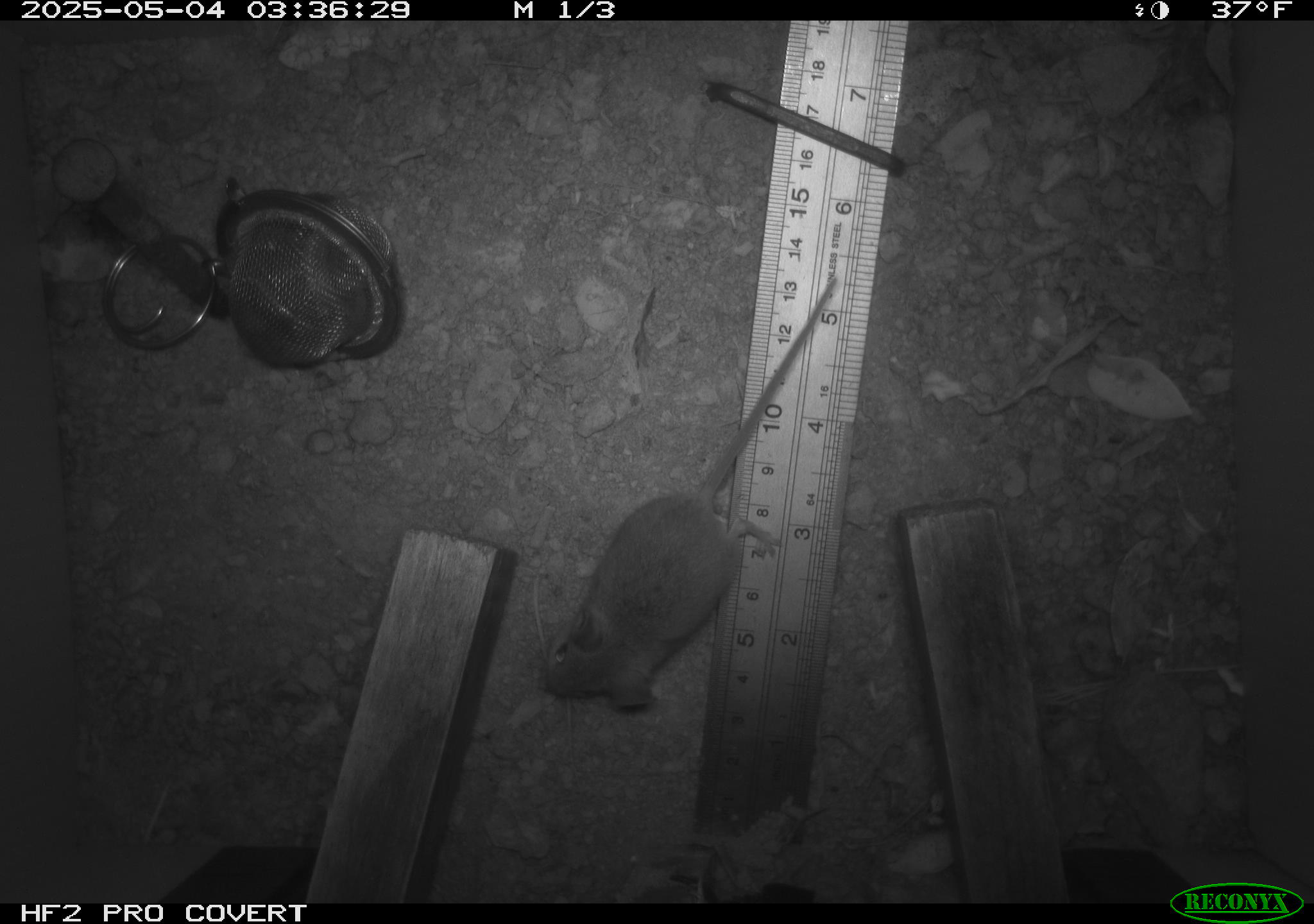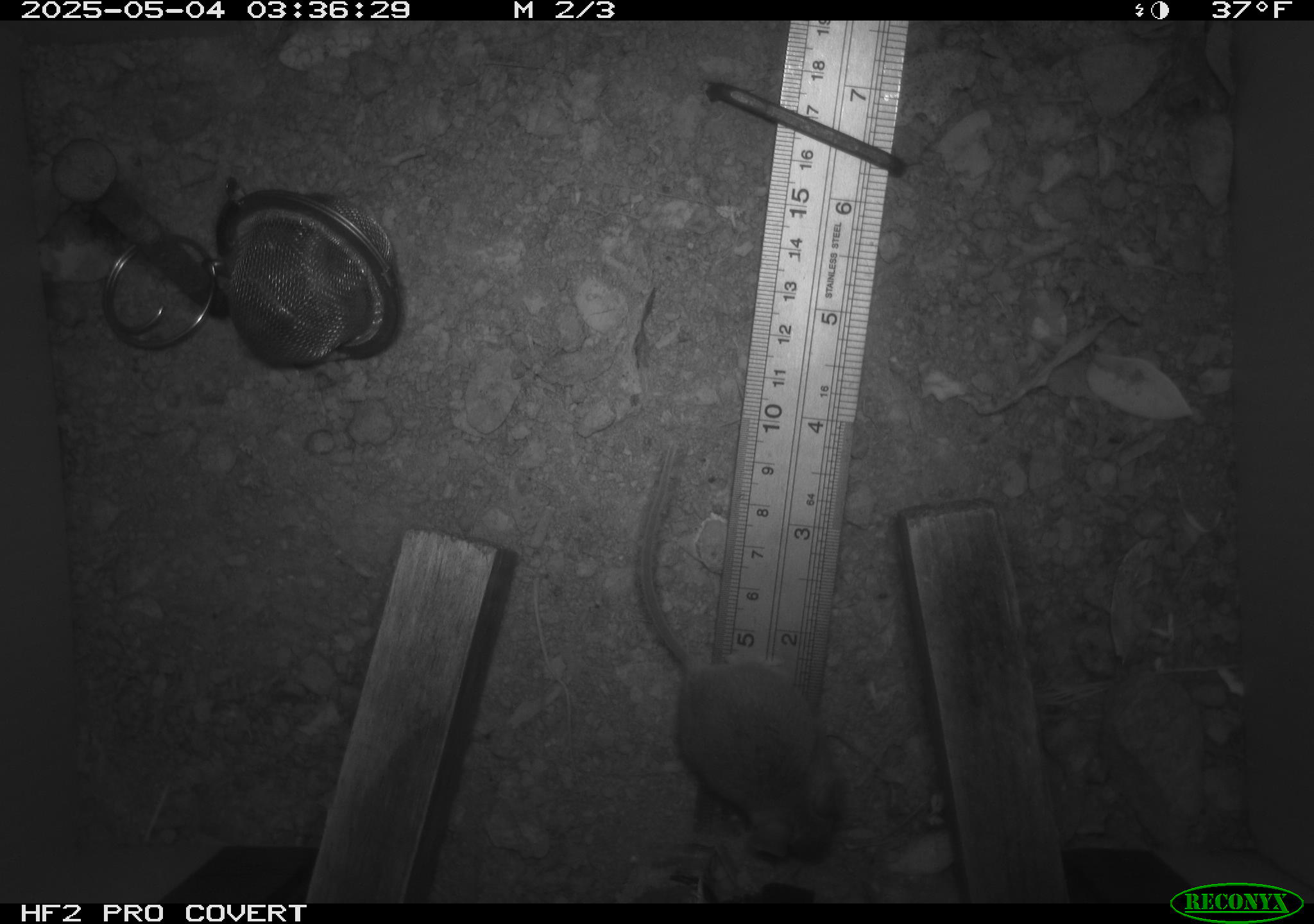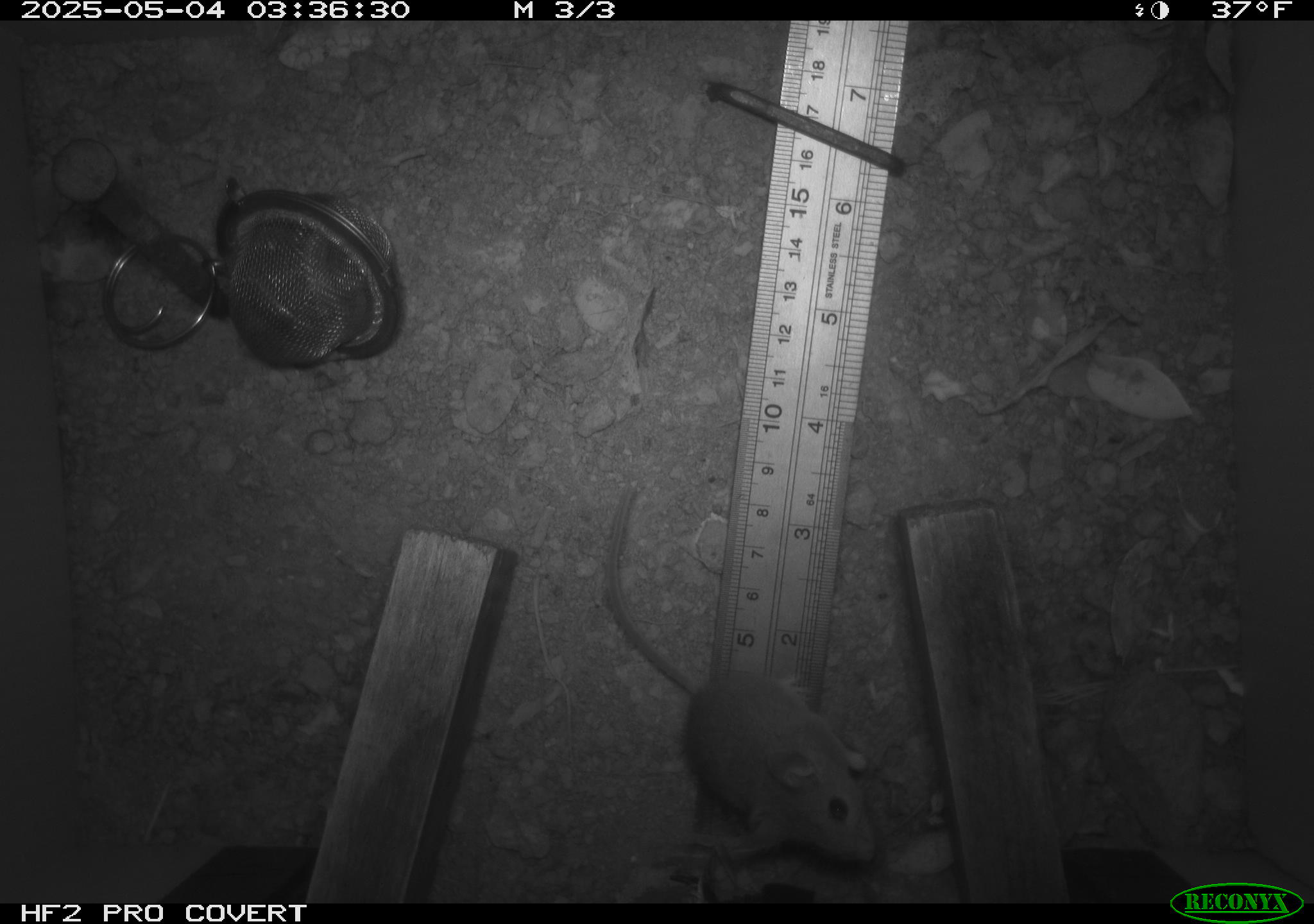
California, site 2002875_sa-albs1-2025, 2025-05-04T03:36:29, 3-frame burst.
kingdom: Animalia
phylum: Chordata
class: Mammalia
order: Rodentia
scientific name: Rodentia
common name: mouse species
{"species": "mouse species (Rodentia)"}